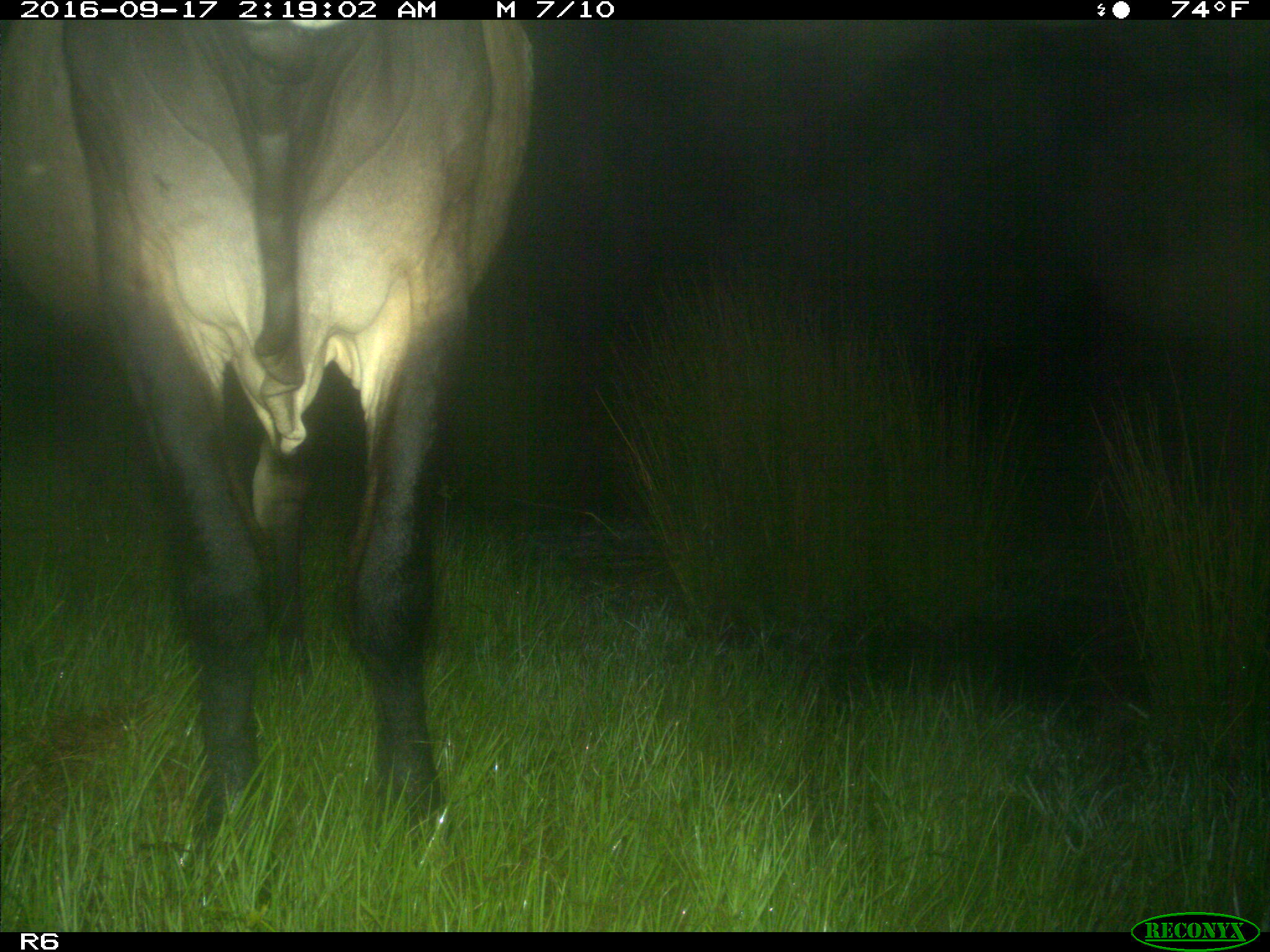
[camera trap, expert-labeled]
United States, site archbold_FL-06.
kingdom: Animalia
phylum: Chordata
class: Mammalia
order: Artiodactyla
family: Bovidae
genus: Bos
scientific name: Bos taurus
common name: domestic cow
Bos taurus (domestic cow).